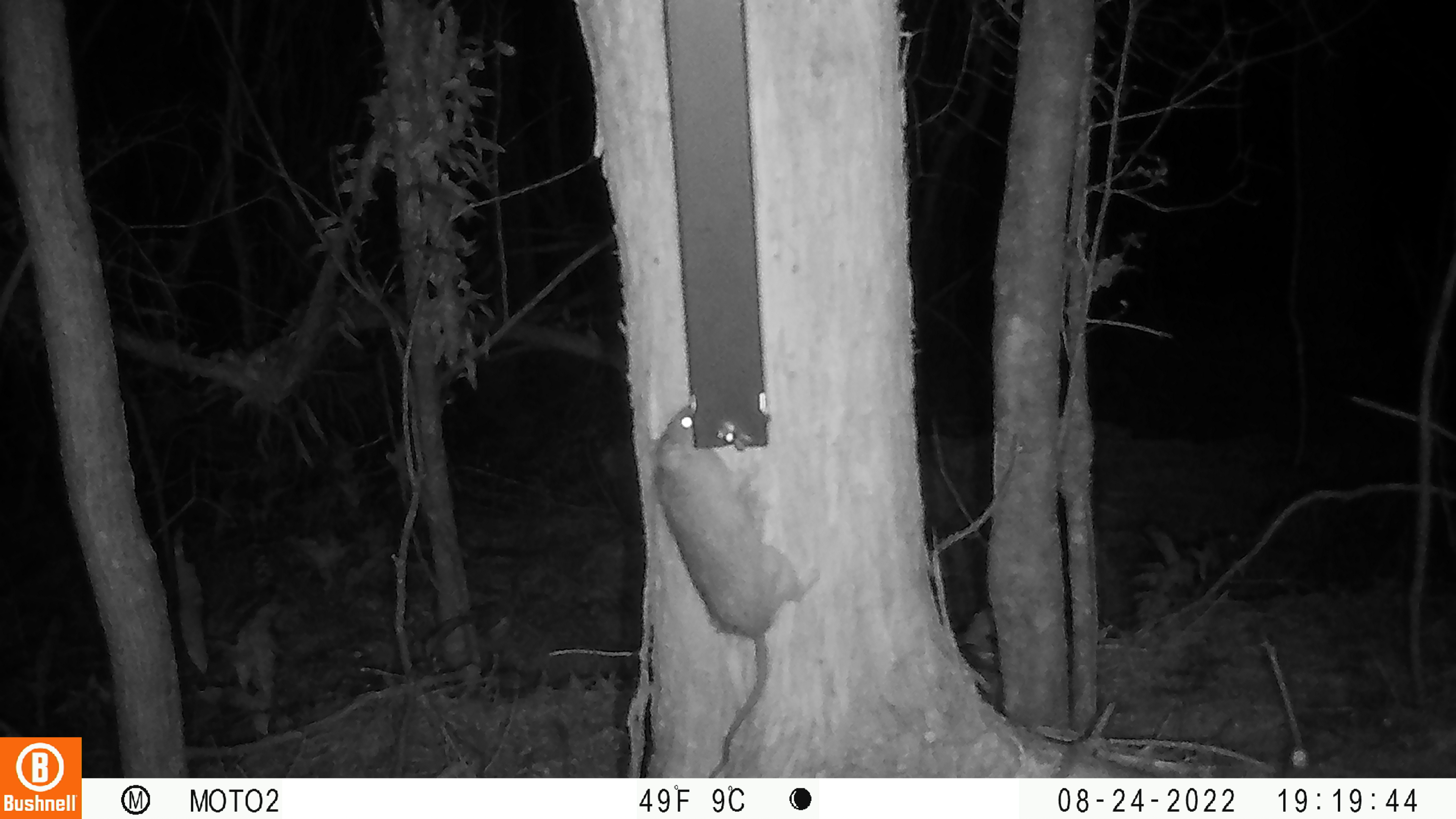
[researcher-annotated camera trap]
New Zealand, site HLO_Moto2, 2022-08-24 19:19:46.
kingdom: Animalia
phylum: Chordata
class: Mammalia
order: Rodentia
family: Muridae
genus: Rattus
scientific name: Rattus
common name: rat